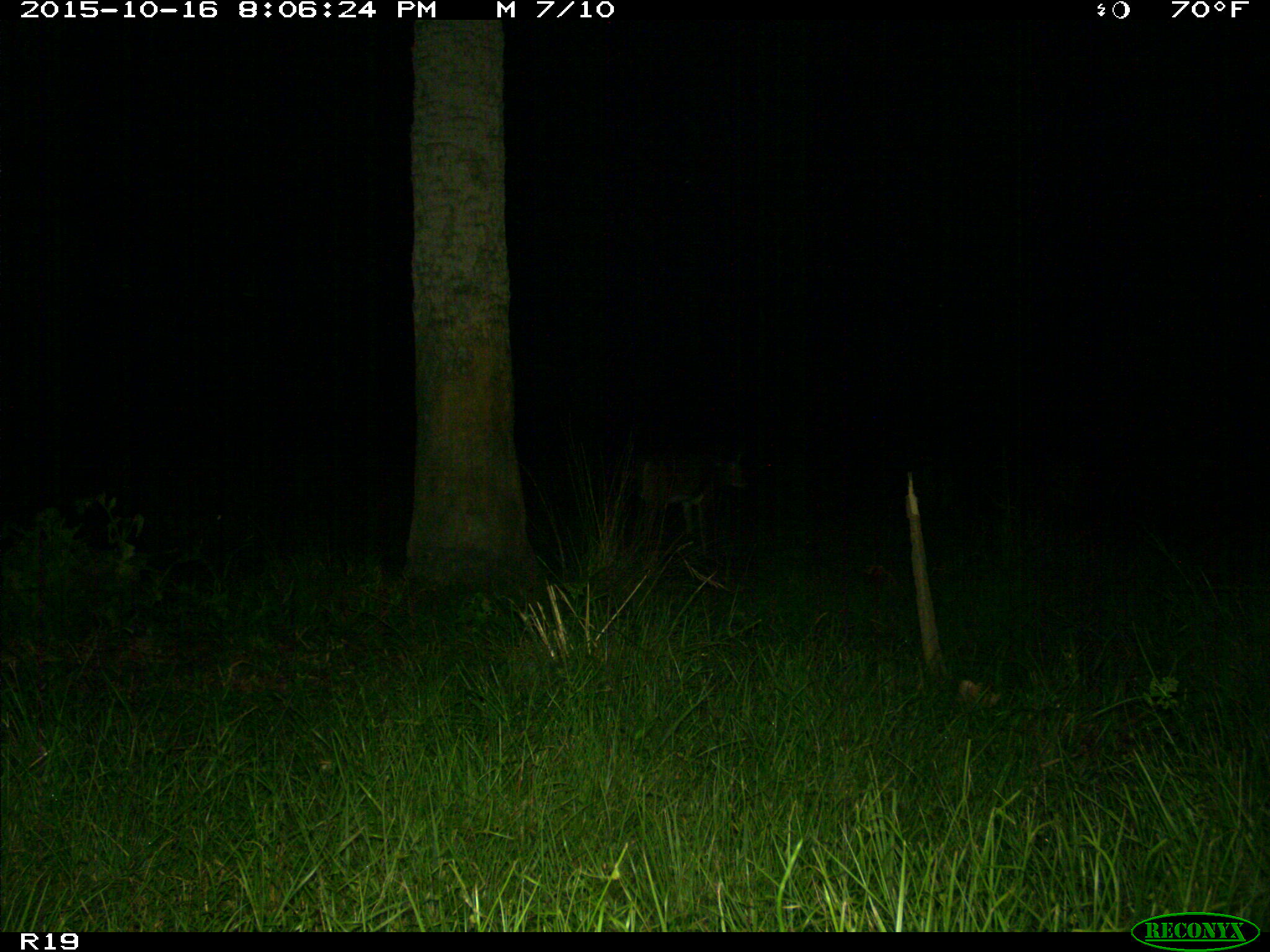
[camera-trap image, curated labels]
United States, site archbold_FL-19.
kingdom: Animalia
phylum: Chordata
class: Mammalia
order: Artiodactyla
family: Cervidae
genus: Odocoileus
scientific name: Odocoileus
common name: deer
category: unidentified deer